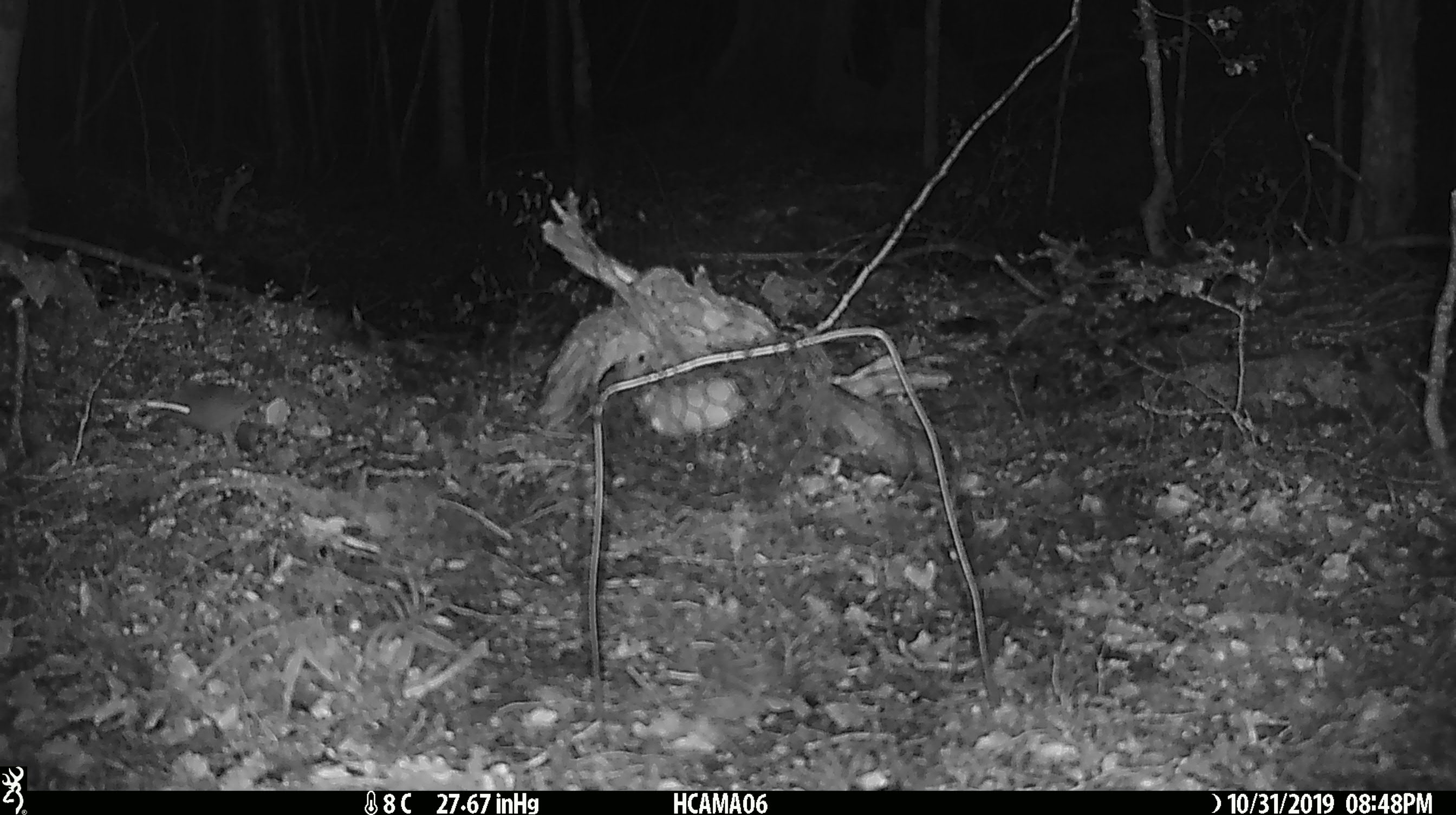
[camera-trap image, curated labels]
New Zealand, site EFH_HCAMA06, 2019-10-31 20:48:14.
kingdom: Animalia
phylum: Chordata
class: Mammalia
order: Rodentia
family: Muridae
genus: Mus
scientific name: Mus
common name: mouse